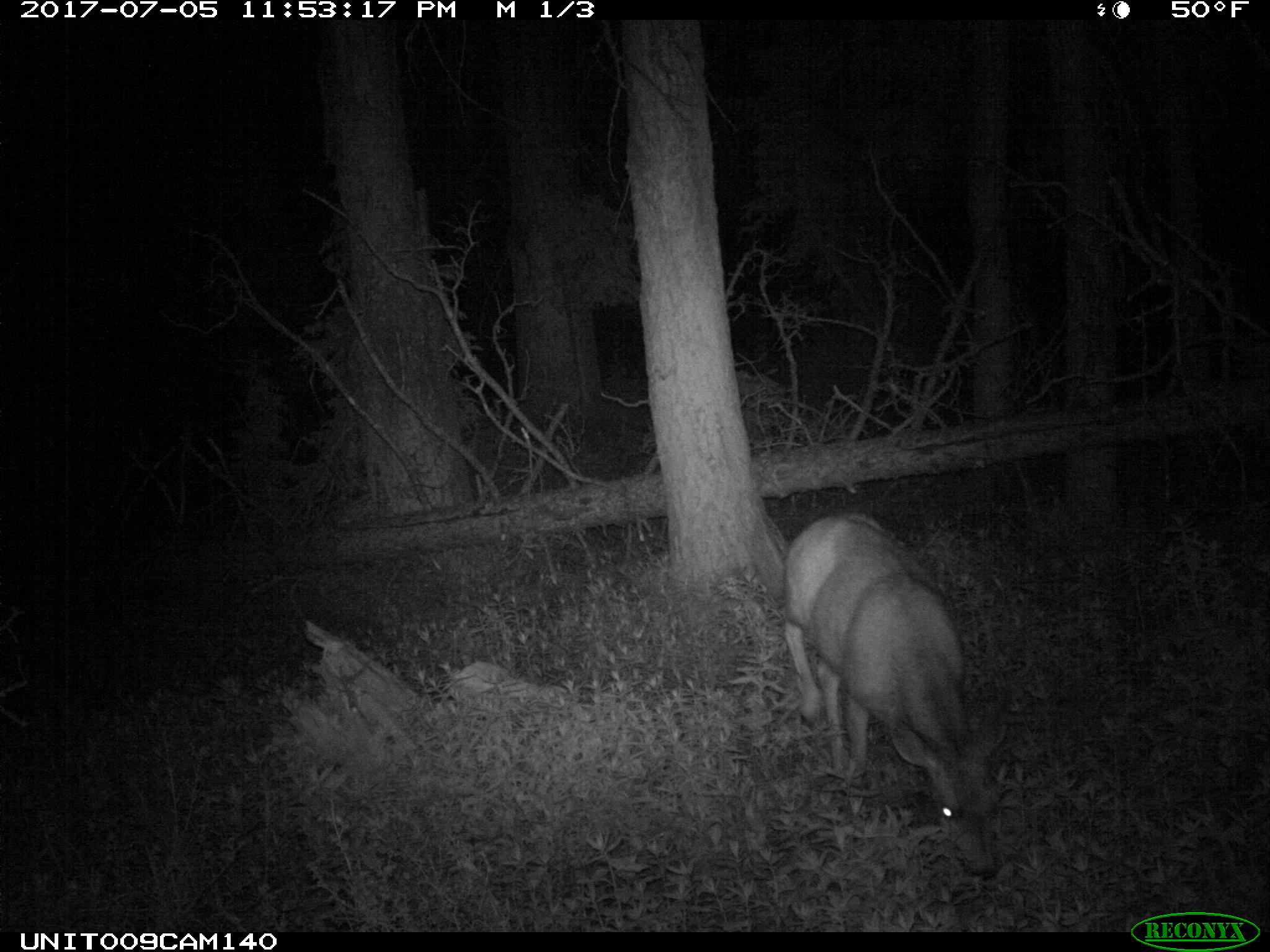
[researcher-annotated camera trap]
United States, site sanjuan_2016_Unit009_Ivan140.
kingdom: Animalia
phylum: Chordata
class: Mammalia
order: Artiodactyla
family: Cervidae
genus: Odocoileus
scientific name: Odocoileus hemionus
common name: mule deer